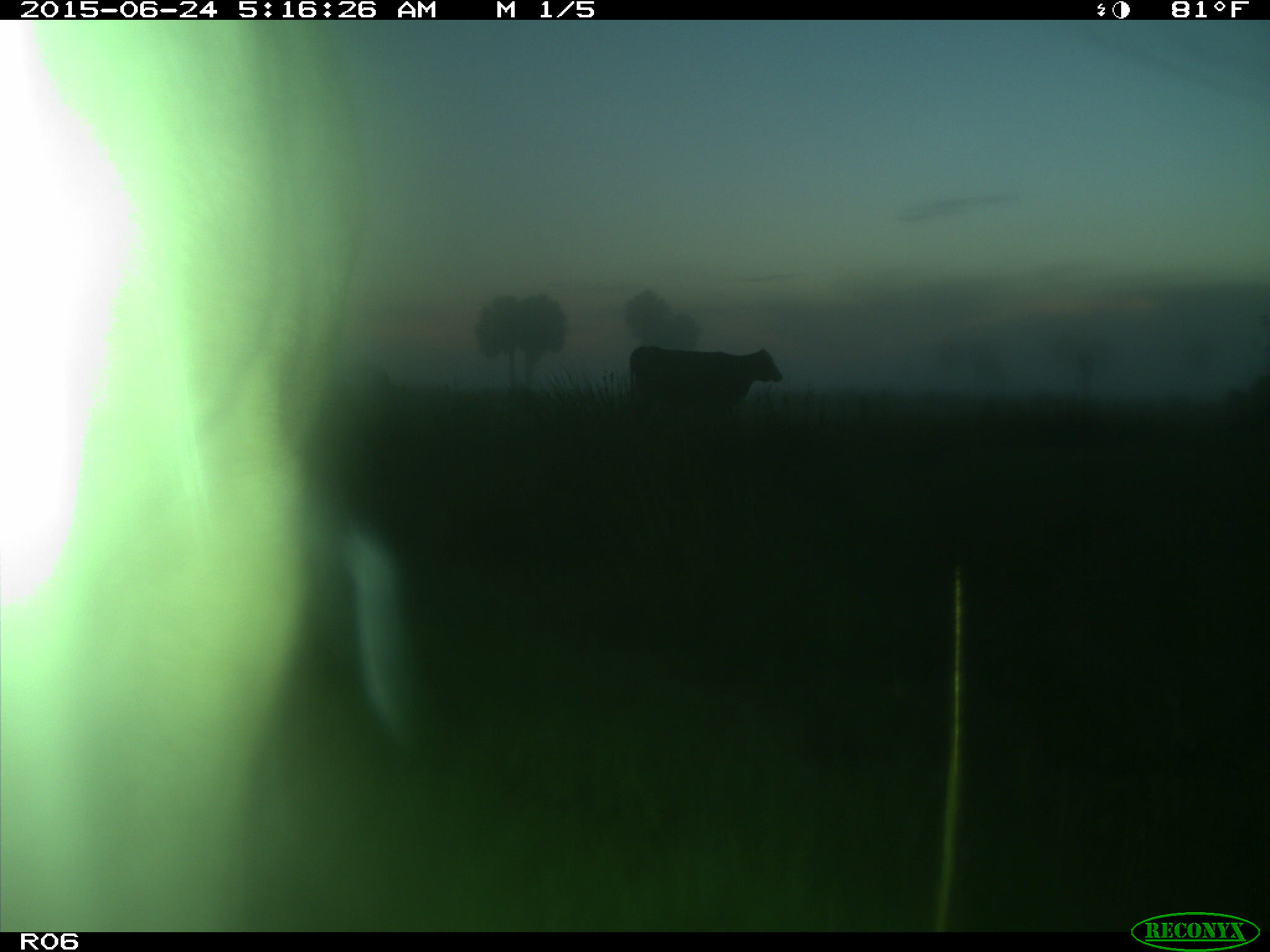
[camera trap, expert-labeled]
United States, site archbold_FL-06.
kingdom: Animalia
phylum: Chordata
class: Mammalia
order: Artiodactyla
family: Bovidae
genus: Bos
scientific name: Bos taurus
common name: domestic cow